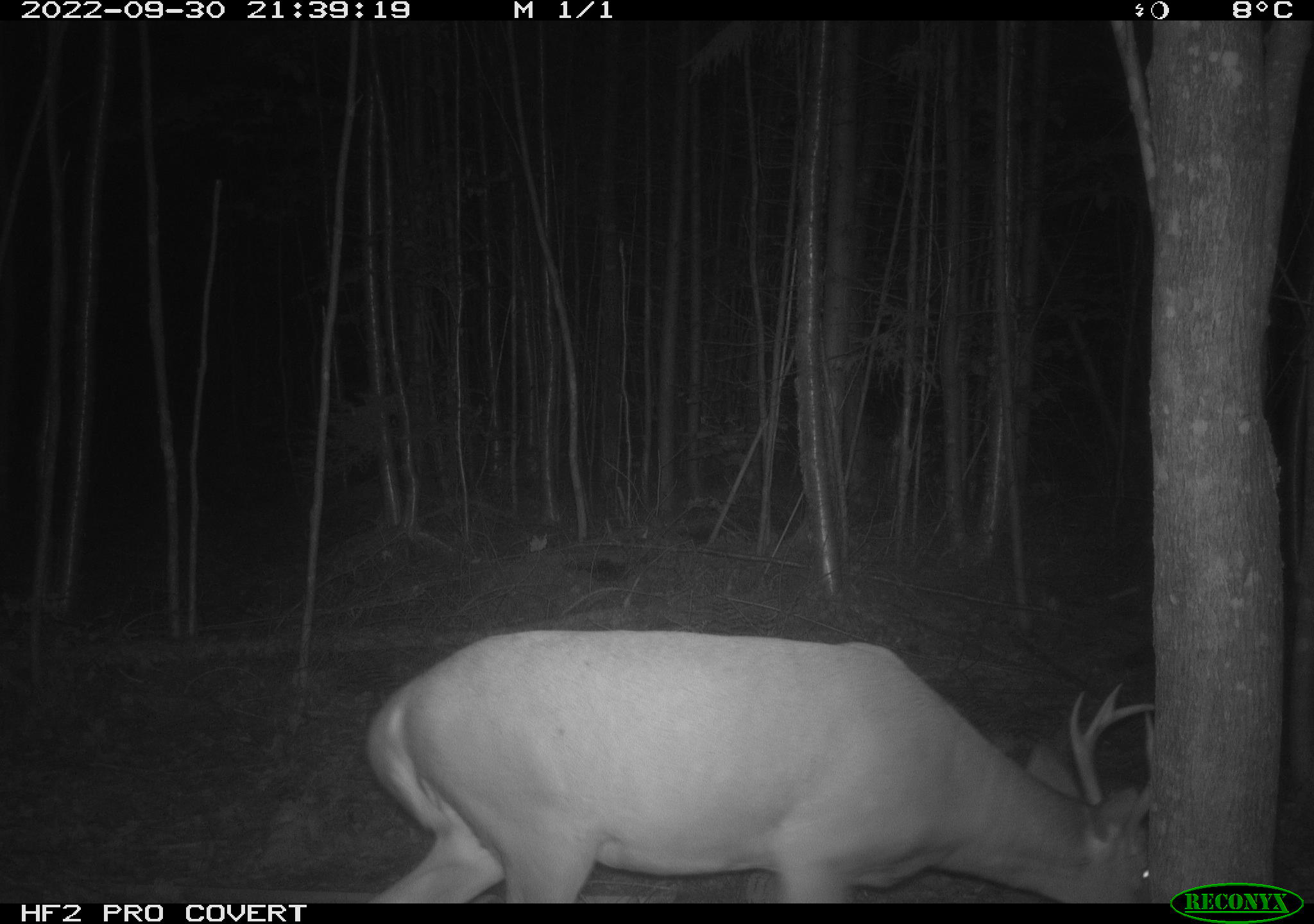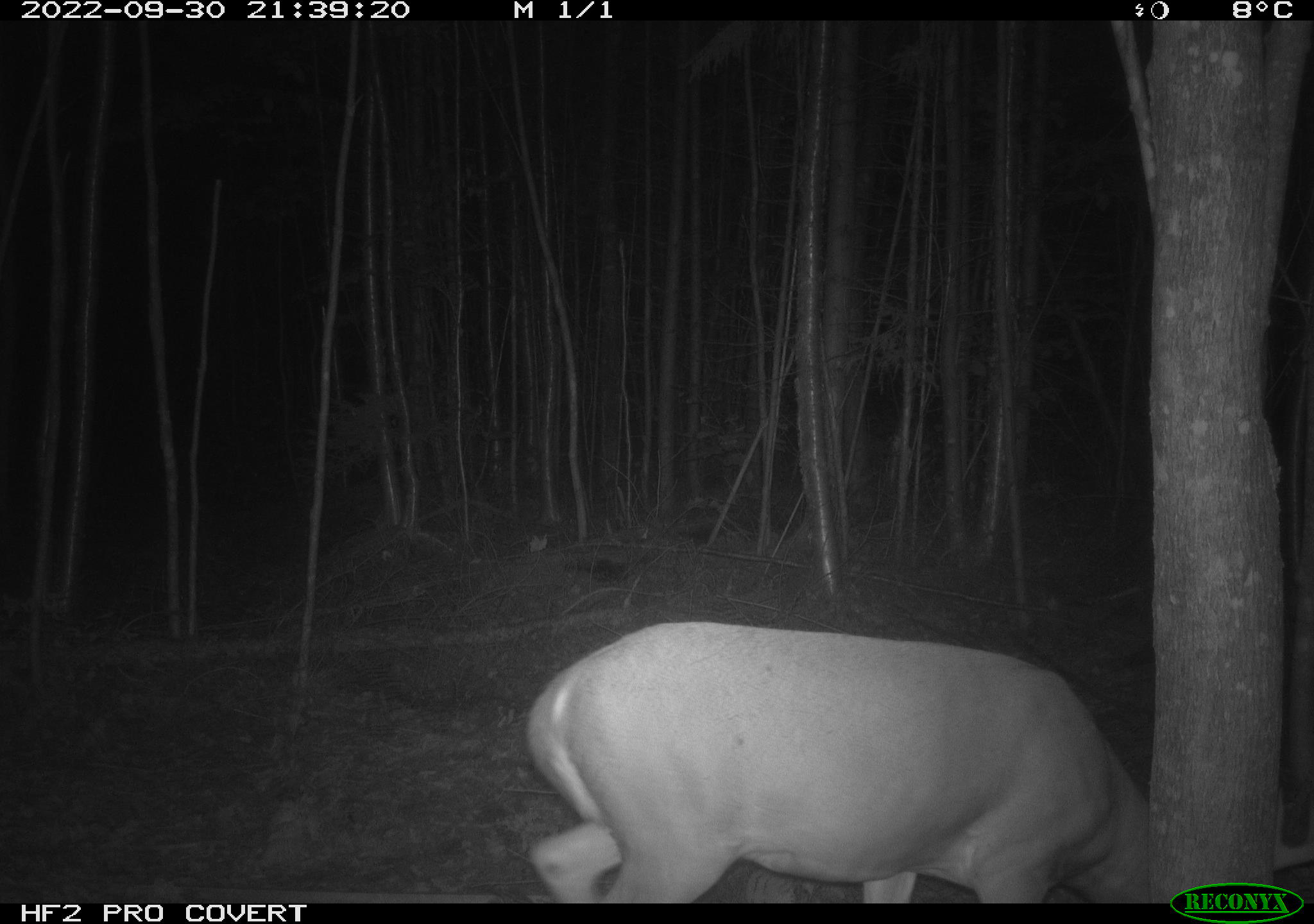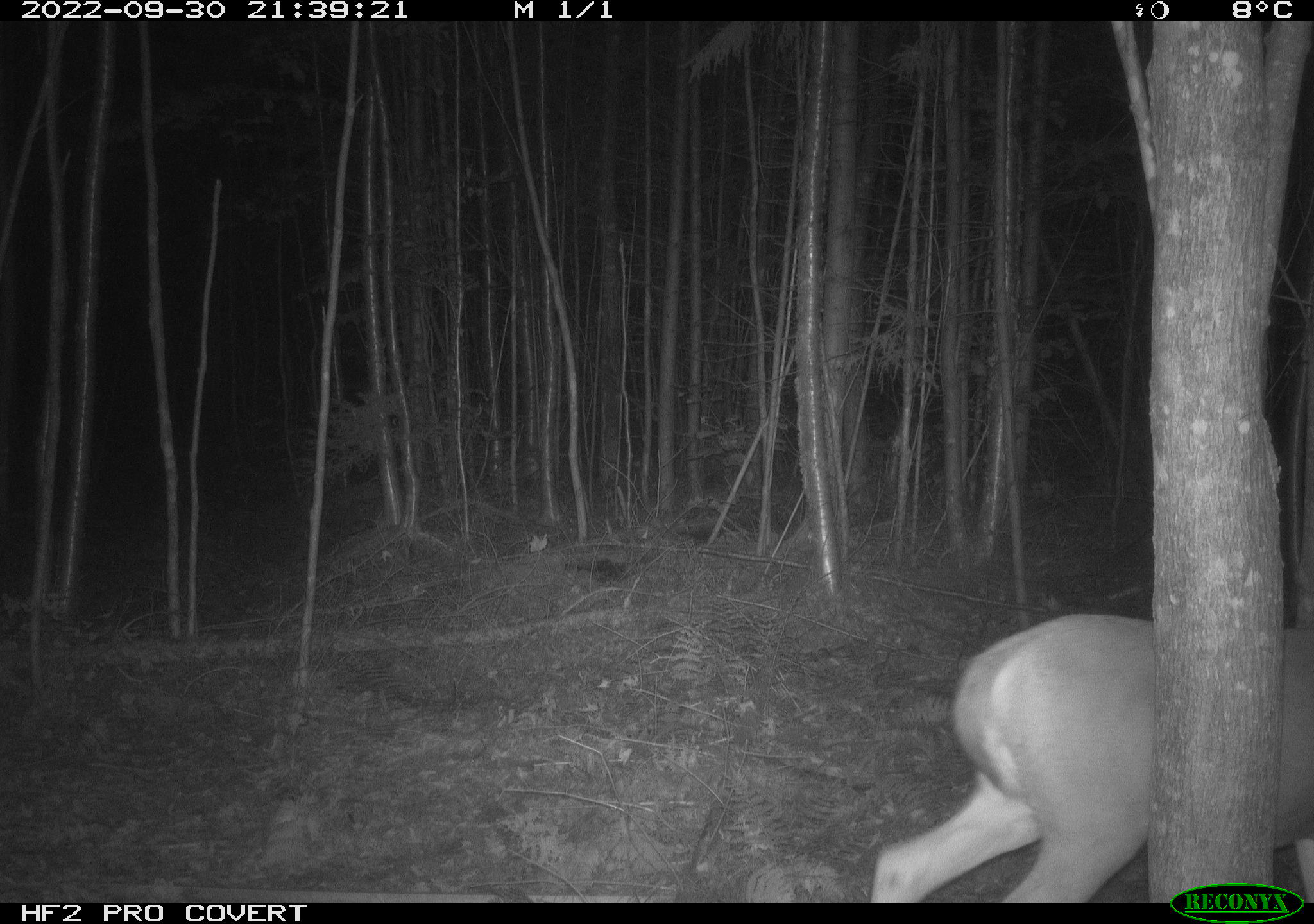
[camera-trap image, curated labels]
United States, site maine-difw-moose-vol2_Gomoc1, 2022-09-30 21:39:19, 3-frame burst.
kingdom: Animalia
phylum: Chordata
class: Mammalia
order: Artiodactyla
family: Cervidae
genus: Odocoileus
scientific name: Odocoileus virginianus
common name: white-tailed deer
White-tailed deer (Odocoileus virginianus).